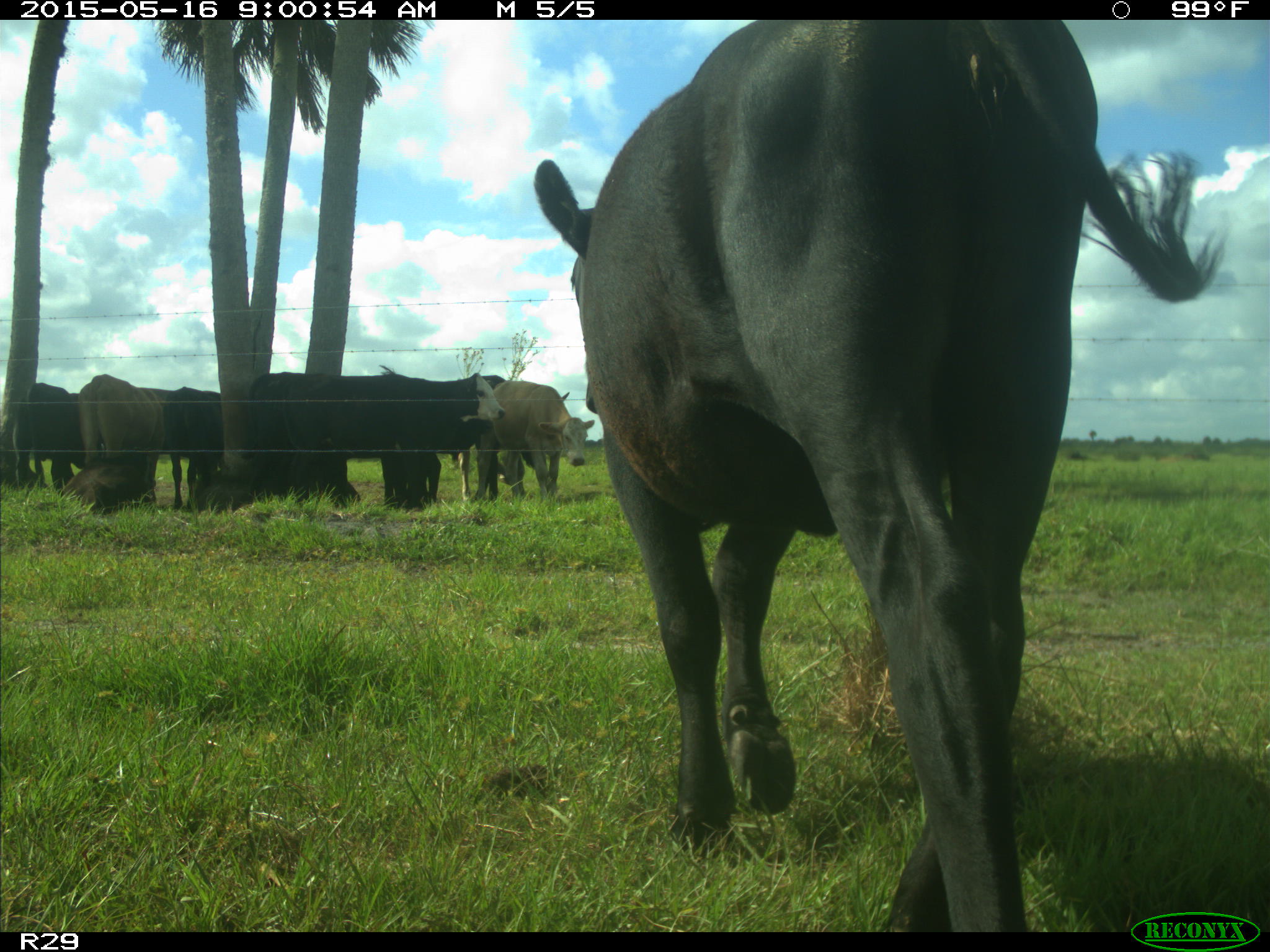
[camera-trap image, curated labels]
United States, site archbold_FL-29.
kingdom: Animalia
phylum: Chordata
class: Mammalia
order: Artiodactyla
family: Bovidae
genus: Bos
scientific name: Bos taurus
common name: domestic cow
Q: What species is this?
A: Bos taurus (domestic cow).